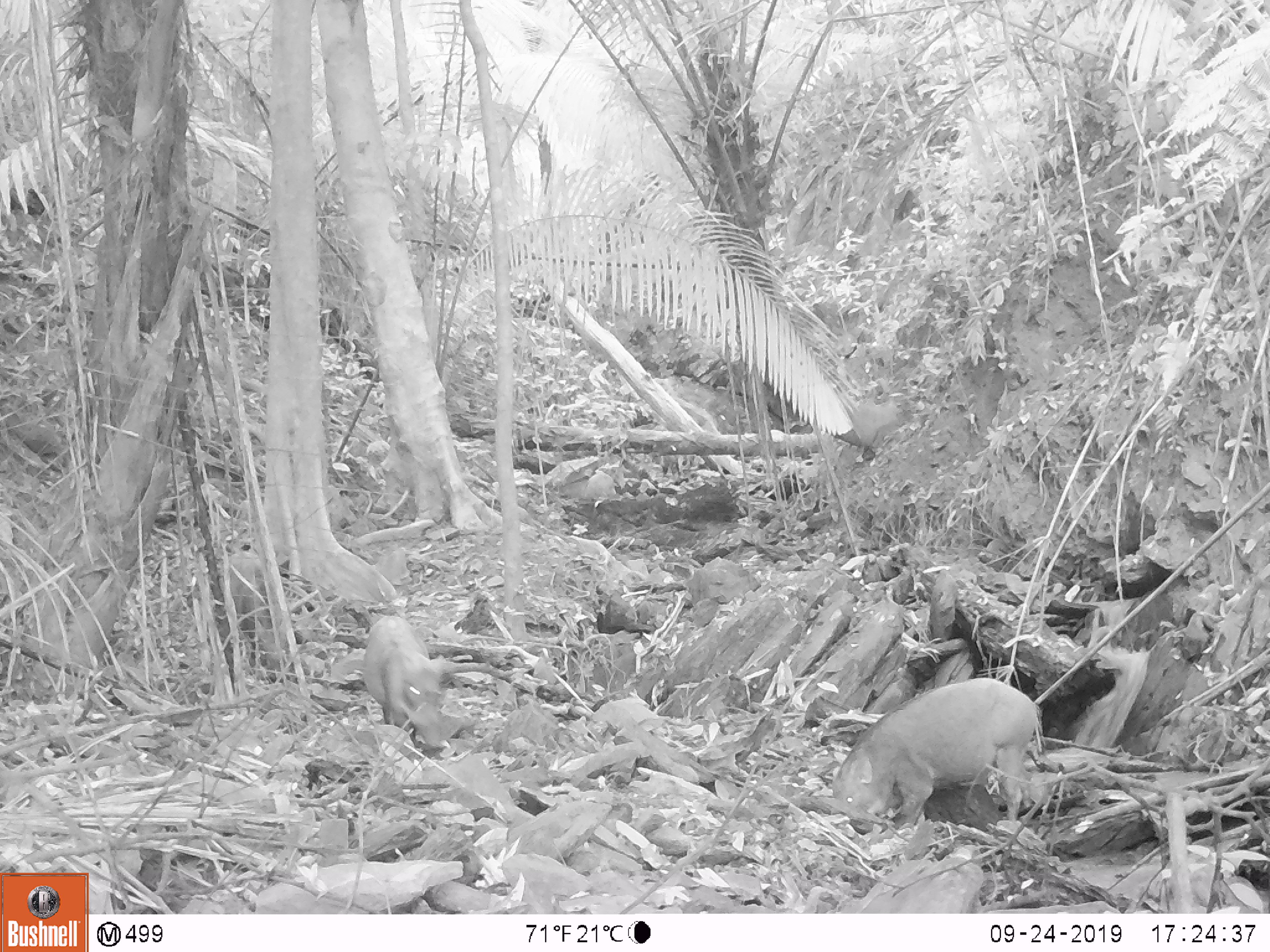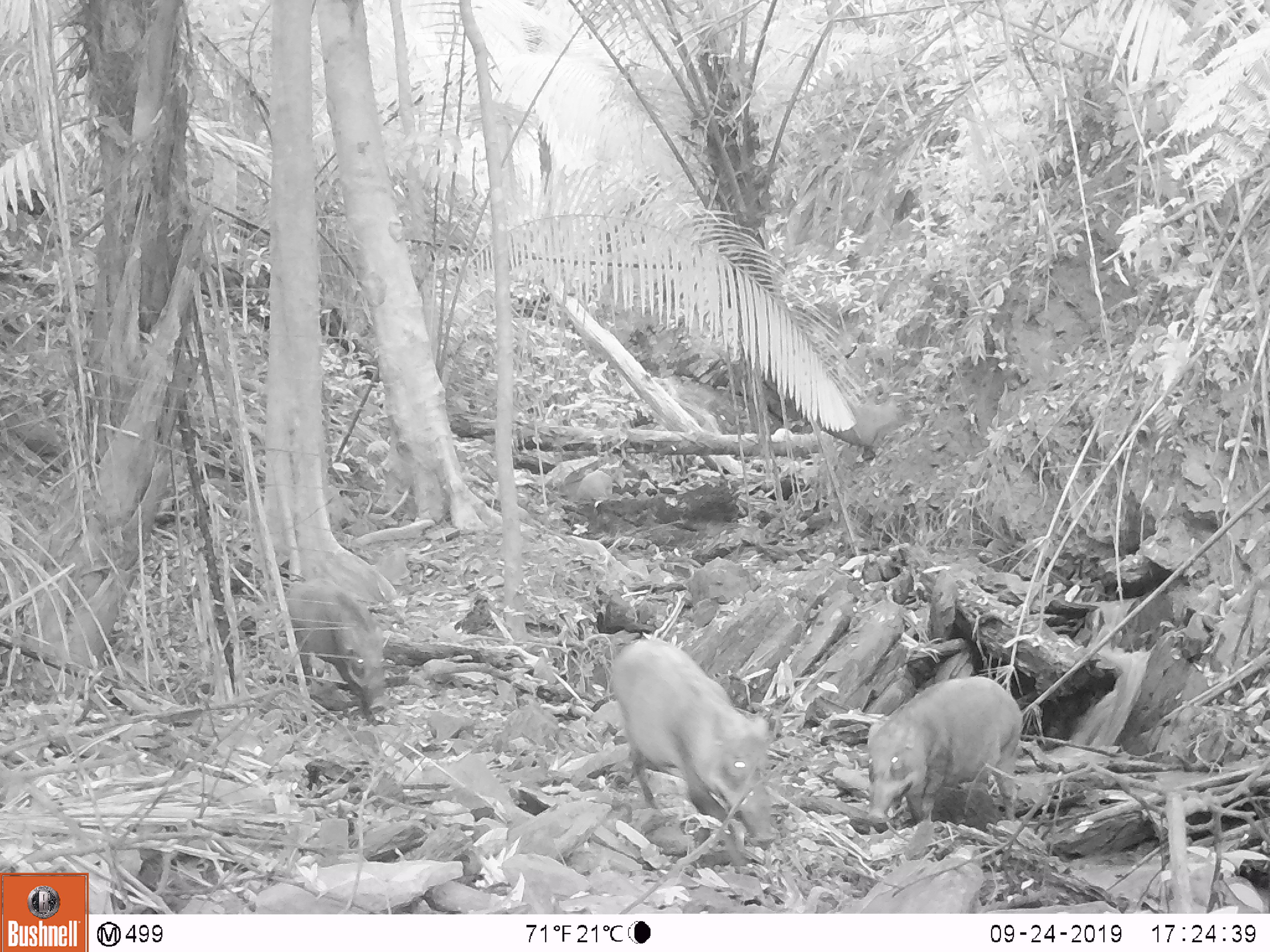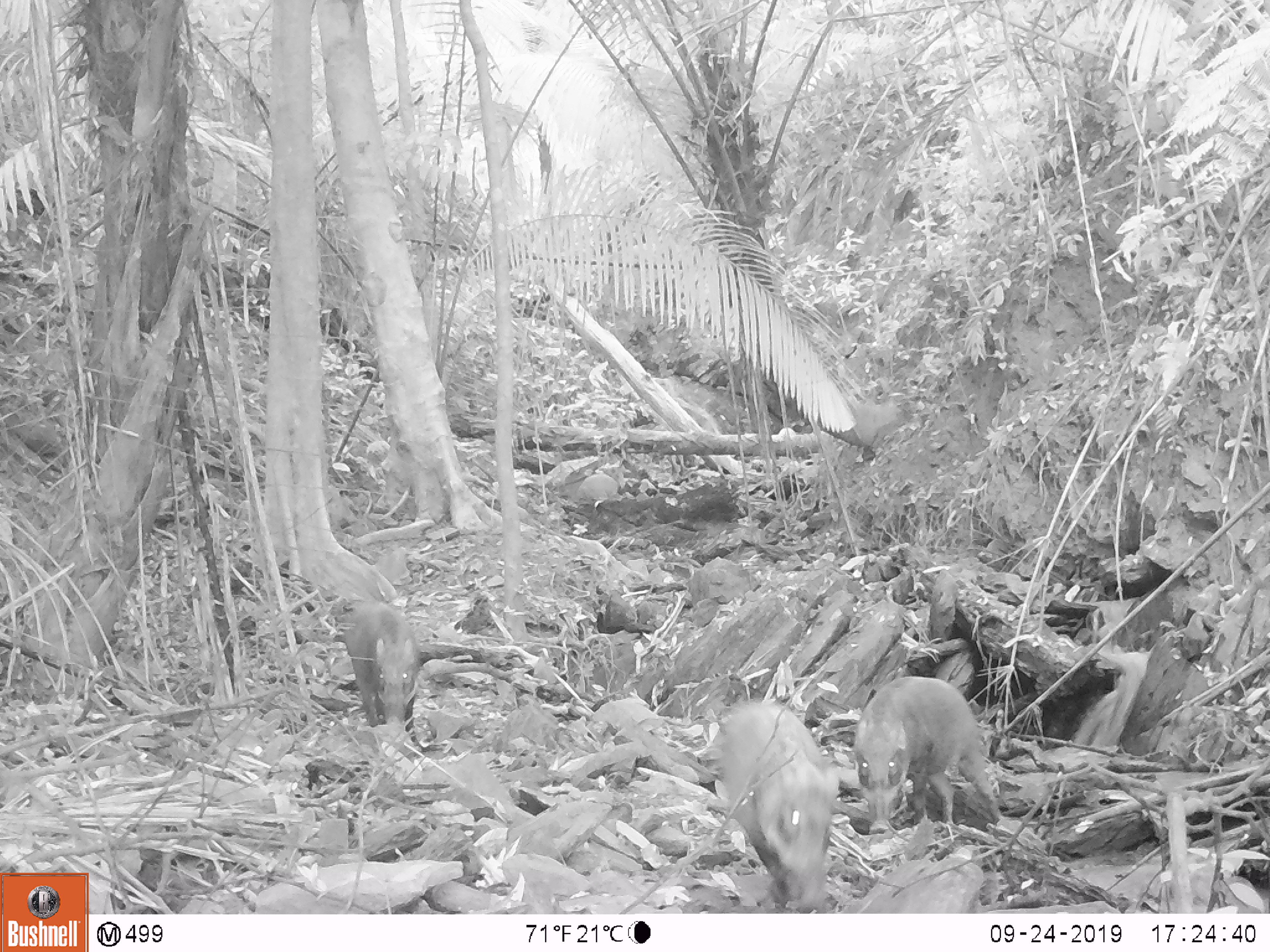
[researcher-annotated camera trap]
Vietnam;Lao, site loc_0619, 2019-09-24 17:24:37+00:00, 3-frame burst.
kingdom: Animalia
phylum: Chordata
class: Mammalia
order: Artiodactyla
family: Suidae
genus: Sus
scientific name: Sus scrofa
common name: eurasian wild pig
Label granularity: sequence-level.